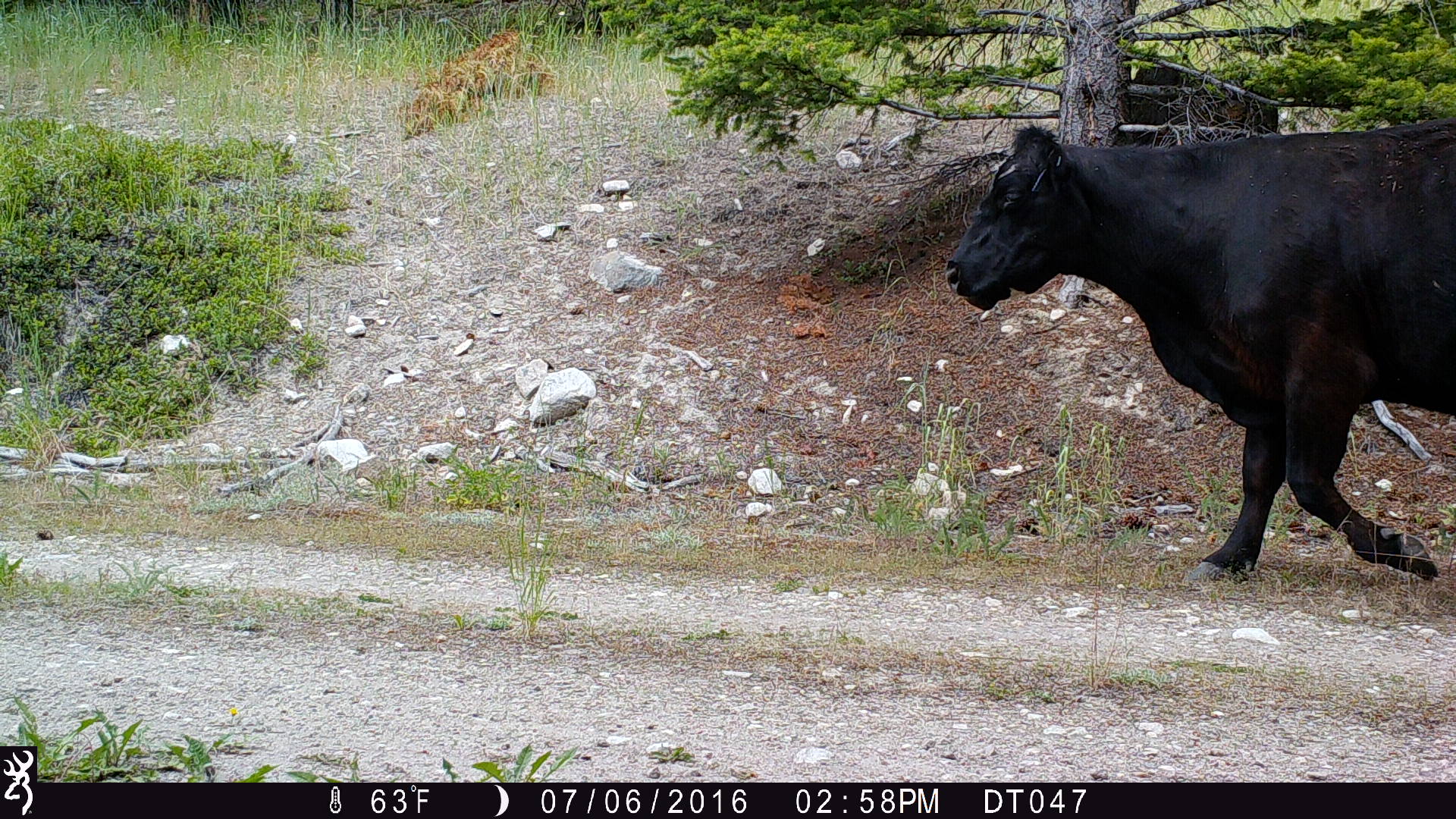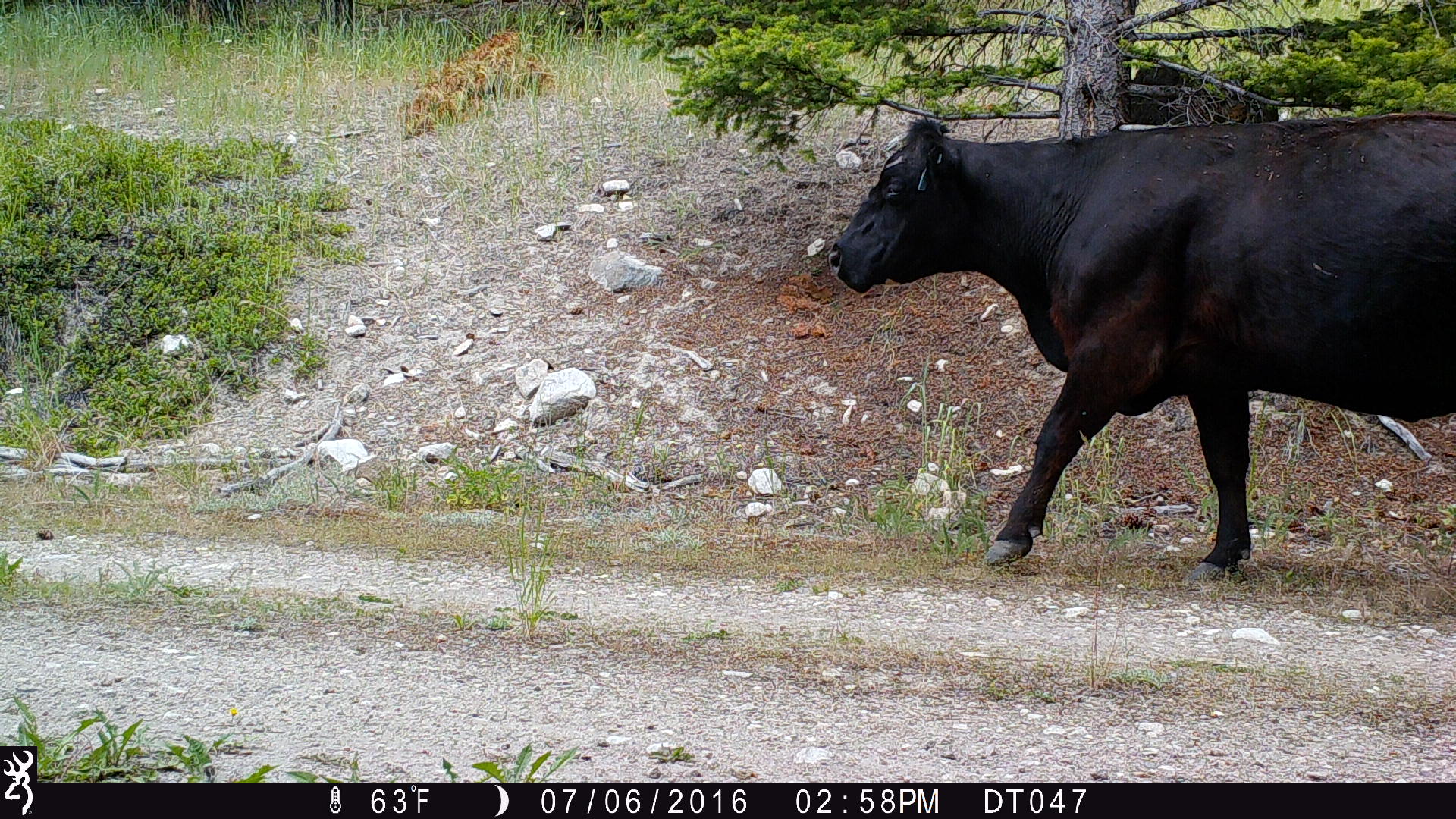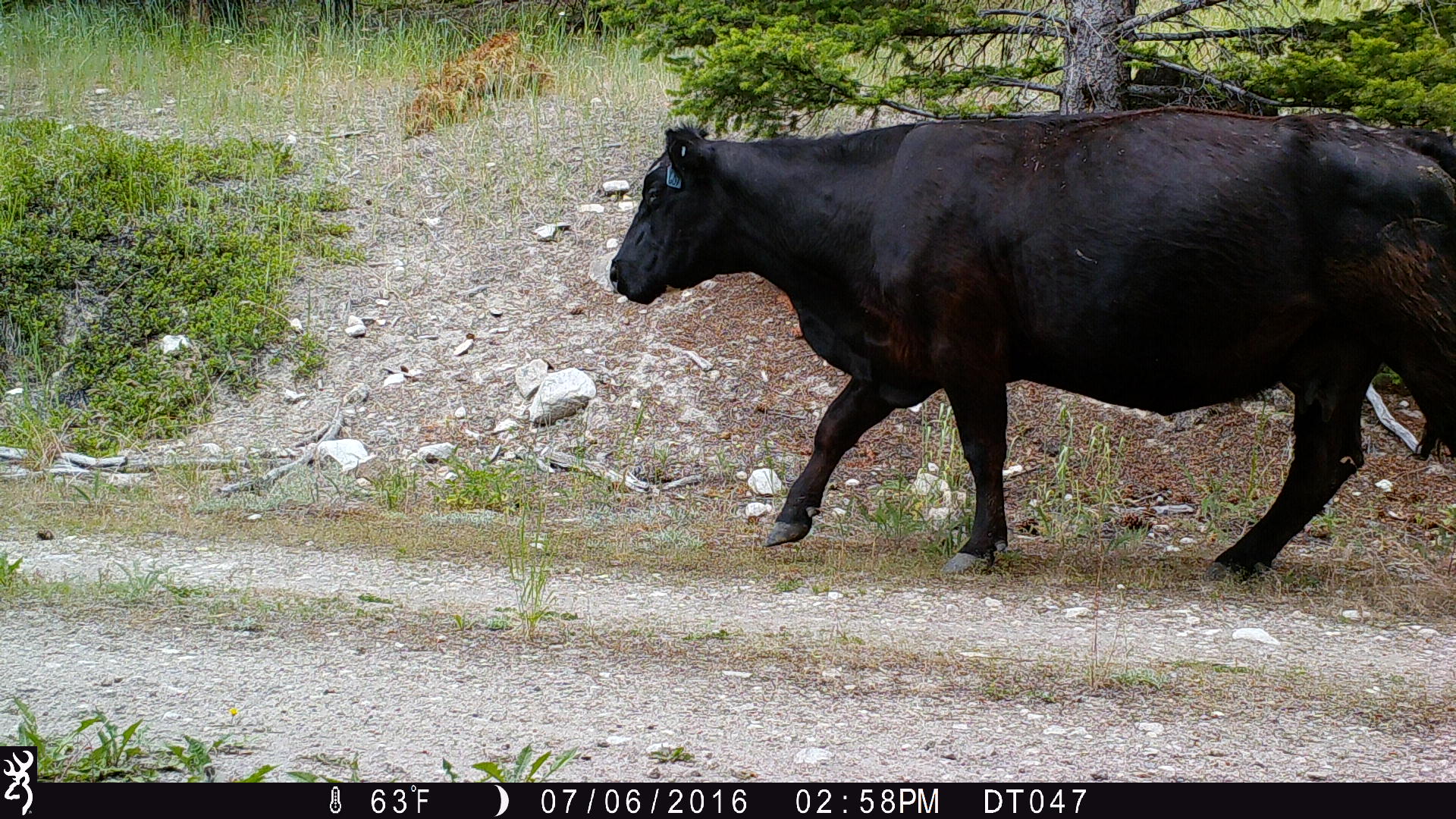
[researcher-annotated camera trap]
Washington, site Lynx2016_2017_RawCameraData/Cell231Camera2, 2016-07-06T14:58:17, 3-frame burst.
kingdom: Animalia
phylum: Chordata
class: Mammalia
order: Artiodactyla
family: Bovidae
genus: Bos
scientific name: Bos taurus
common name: domestic cattle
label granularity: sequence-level